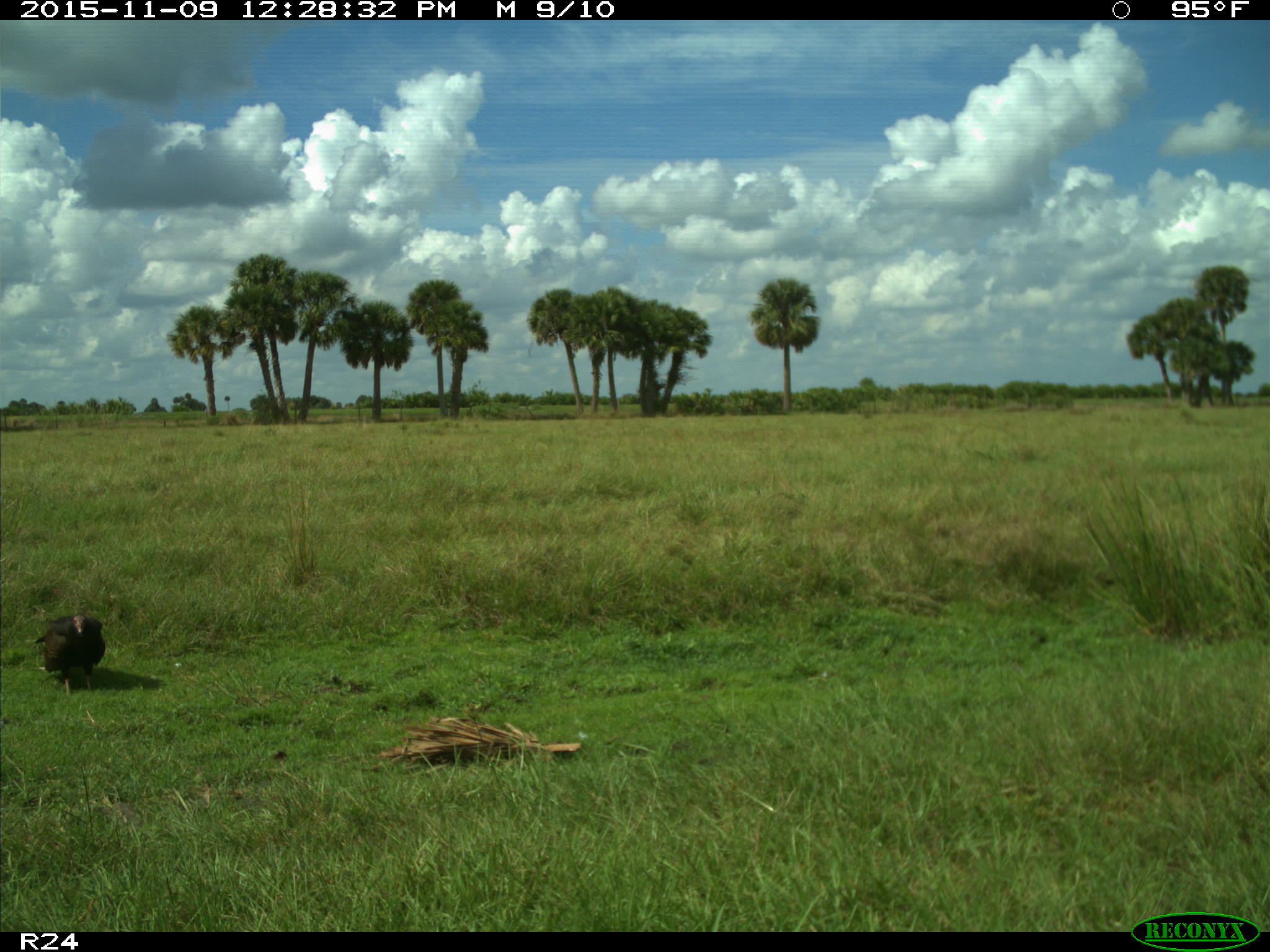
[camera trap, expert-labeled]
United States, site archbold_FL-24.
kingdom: Animalia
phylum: Chordata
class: Aves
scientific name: Aves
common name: birds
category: unidentified bird